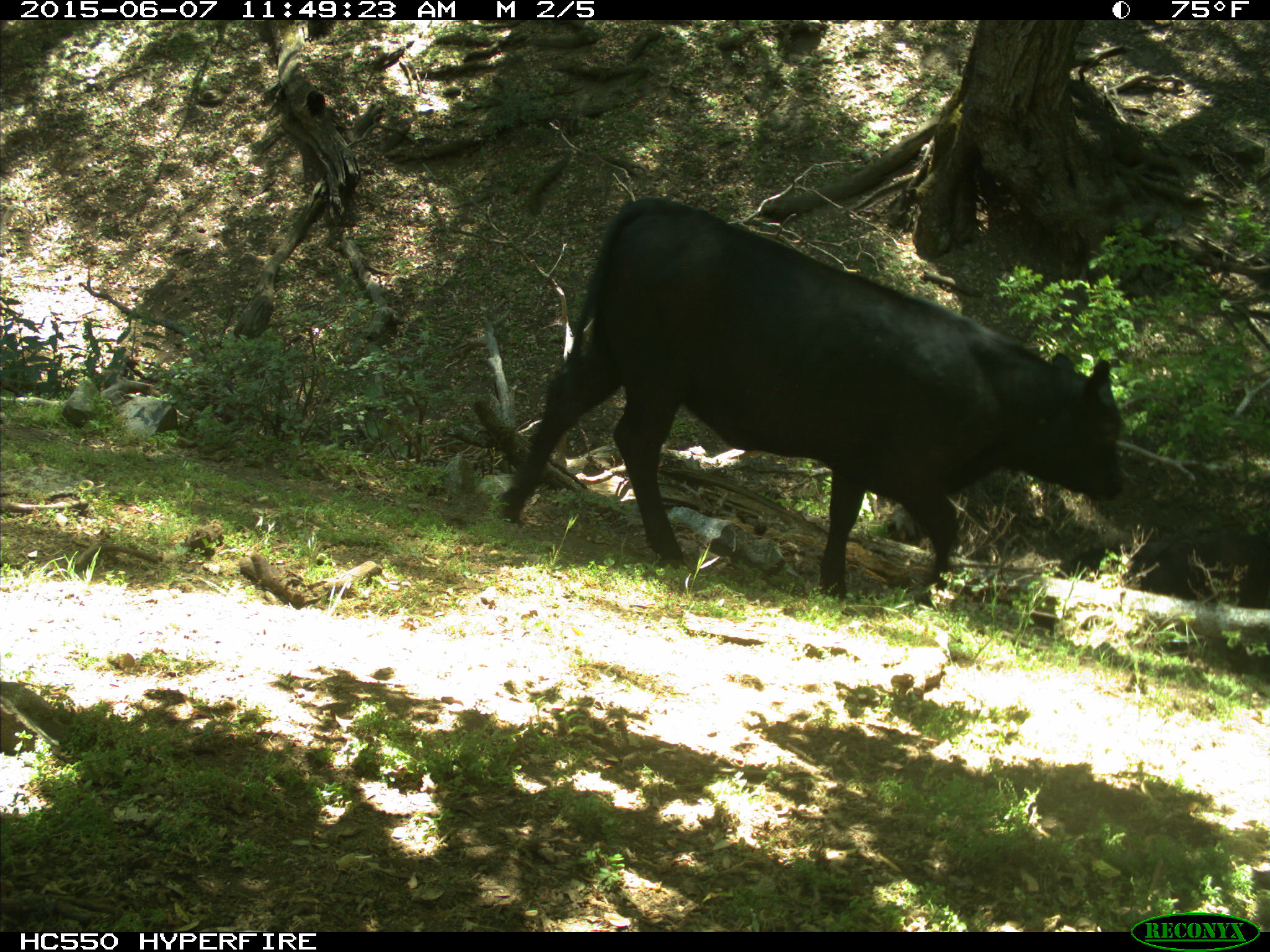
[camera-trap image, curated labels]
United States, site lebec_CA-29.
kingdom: Animalia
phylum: Chordata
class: Mammalia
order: Artiodactyla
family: Bovidae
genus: Bos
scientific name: Bos taurus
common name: domestic cow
Bos taurus (domestic cow).